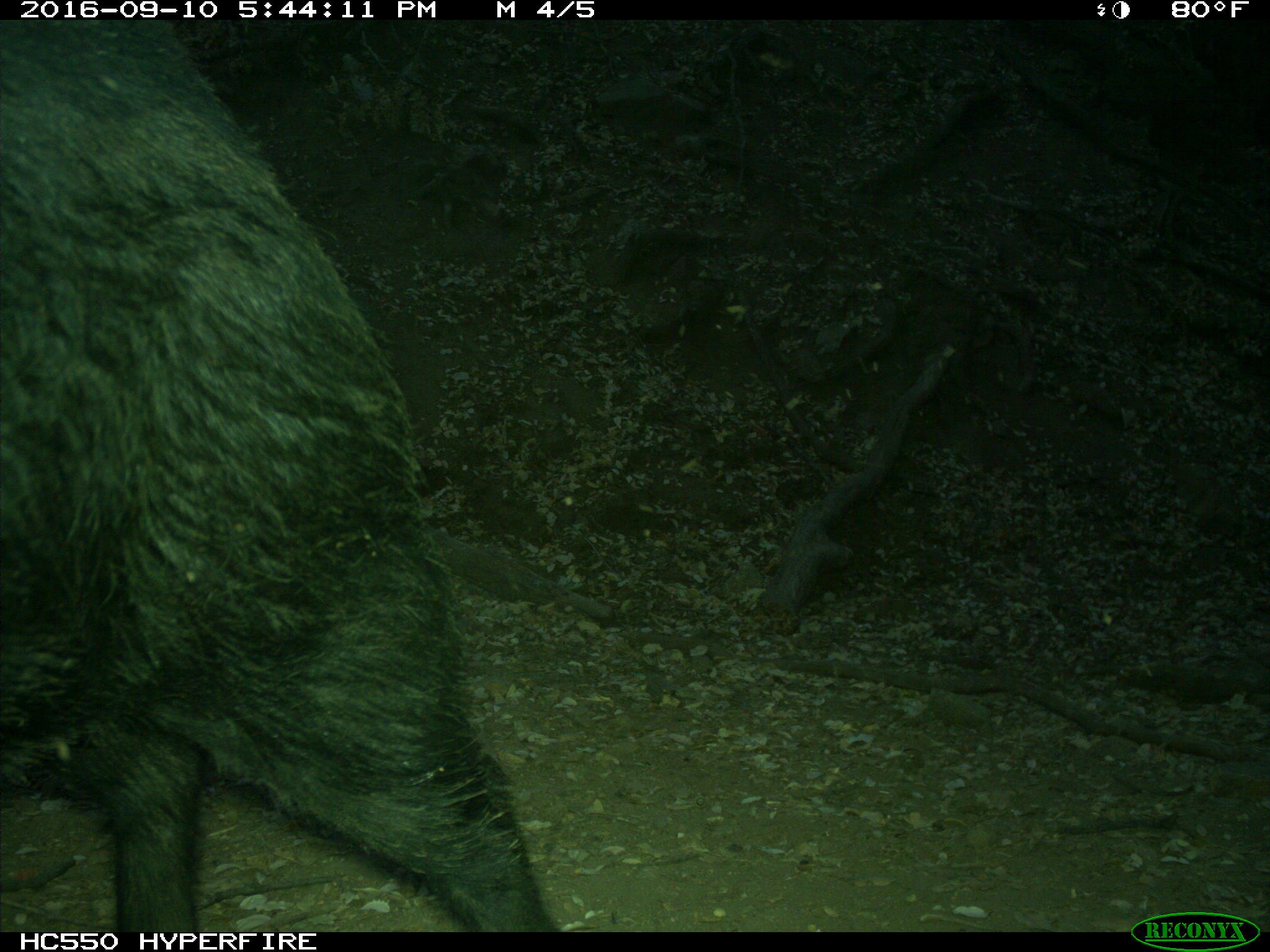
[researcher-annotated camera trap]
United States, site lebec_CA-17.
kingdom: Animalia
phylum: Chordata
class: Mammalia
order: Artiodactyla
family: Suidae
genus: Sus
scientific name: Sus scrofa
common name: wild boar